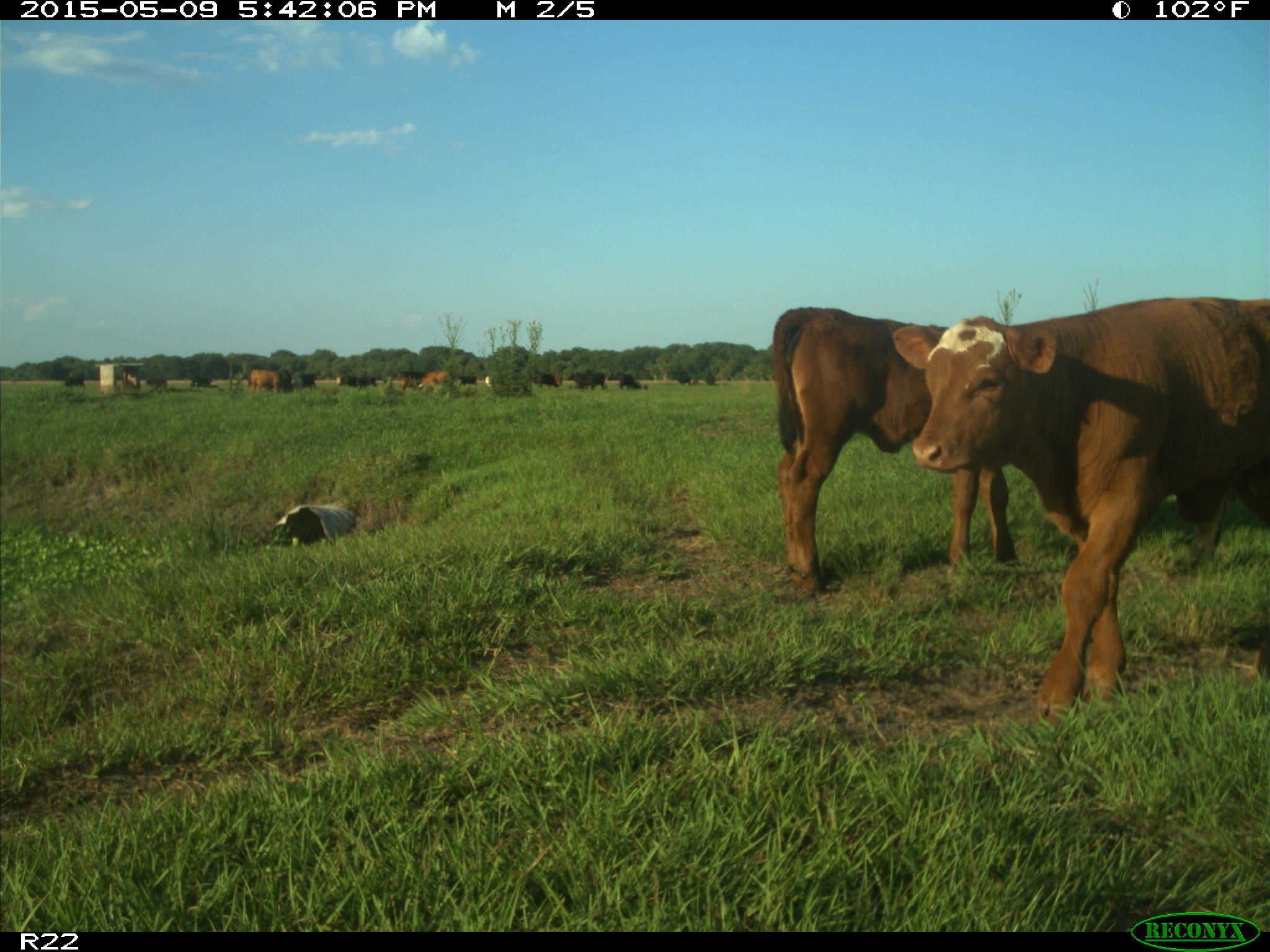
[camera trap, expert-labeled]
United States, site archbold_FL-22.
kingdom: Animalia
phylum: Chordata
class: Mammalia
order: Artiodactyla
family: Bovidae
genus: Bos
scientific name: Bos taurus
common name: domestic cow